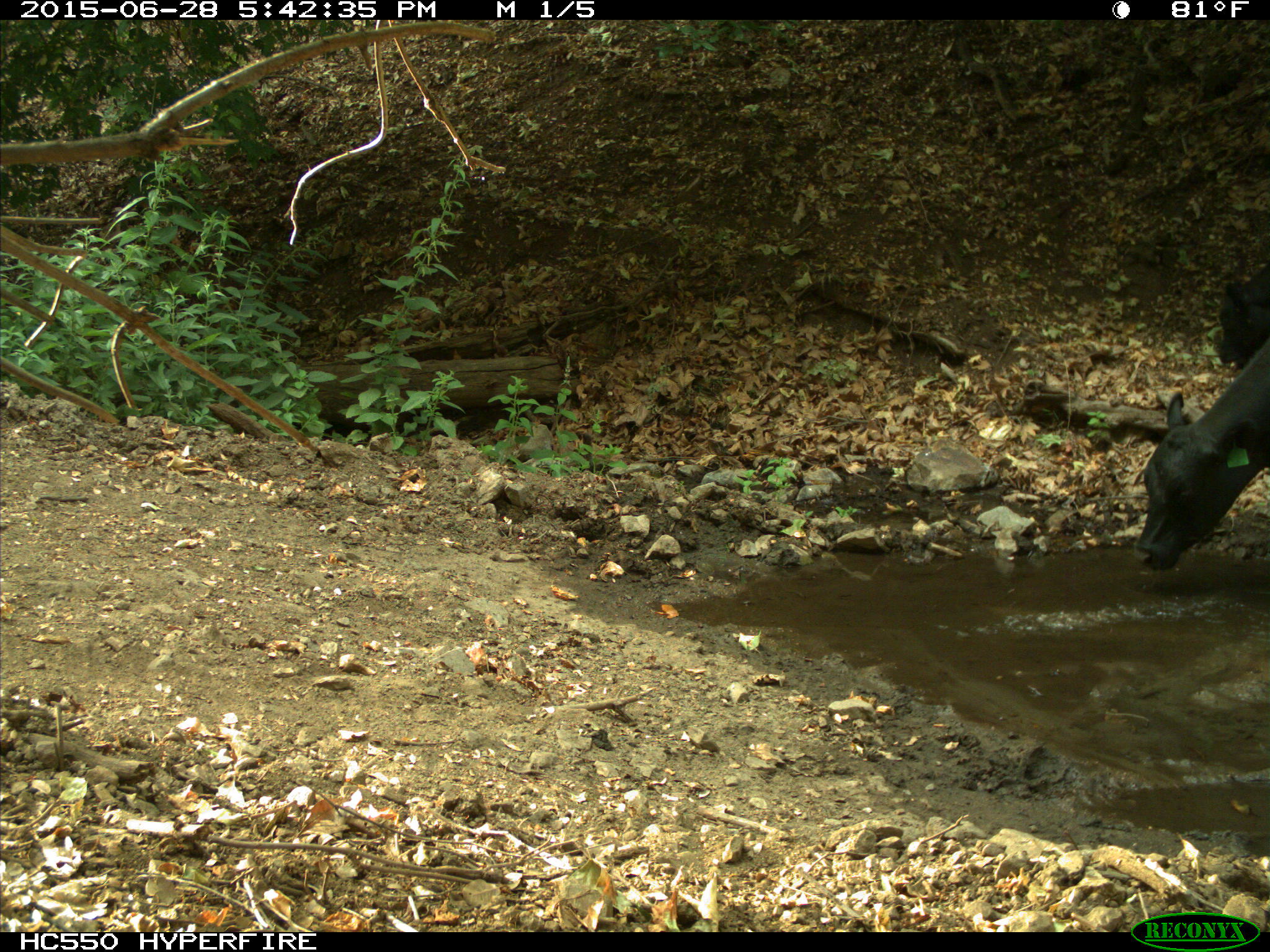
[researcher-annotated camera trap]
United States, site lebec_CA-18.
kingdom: Animalia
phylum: Chordata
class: Mammalia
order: Artiodactyla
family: Bovidae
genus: Bos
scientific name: Bos taurus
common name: domestic cow